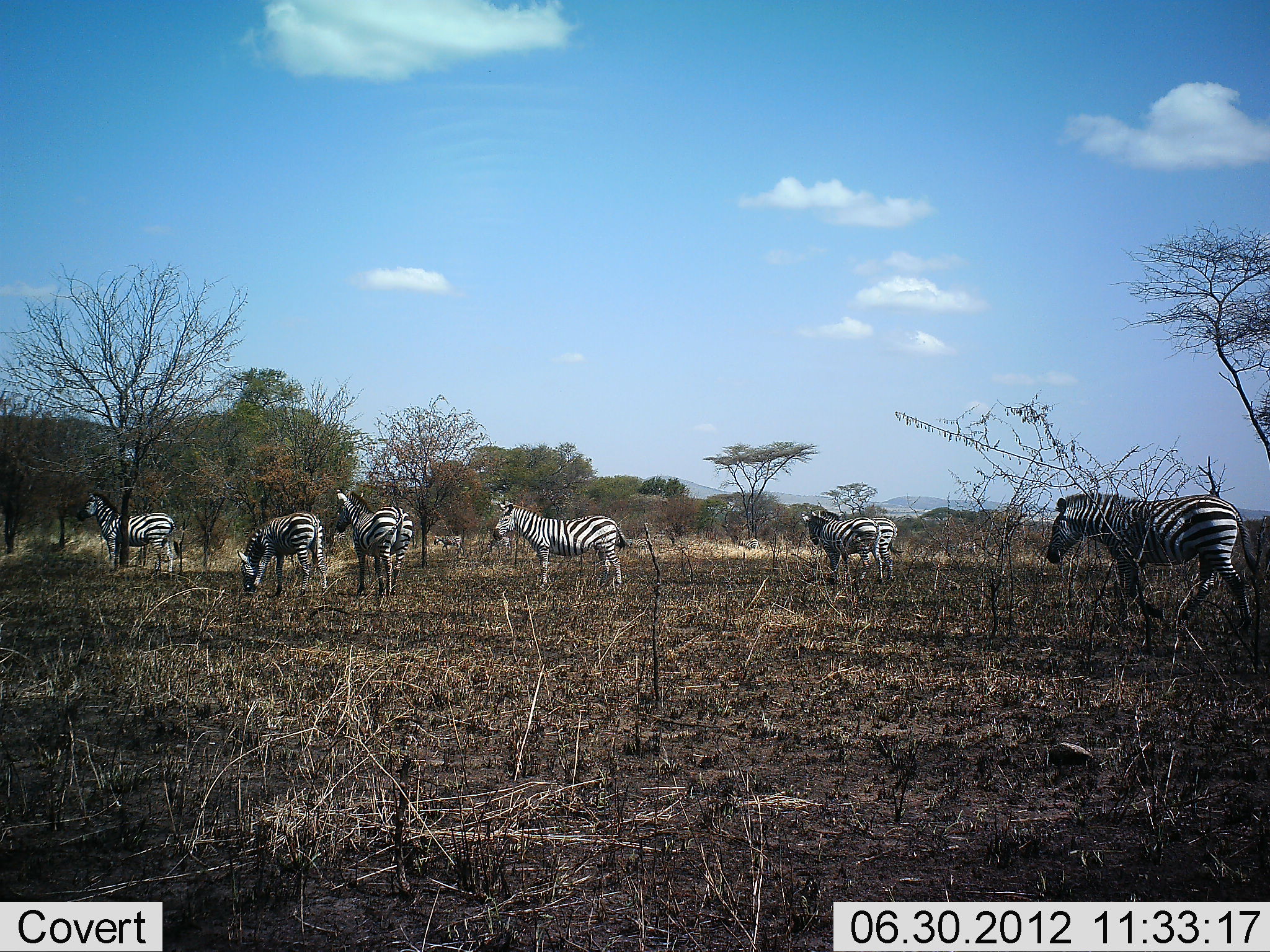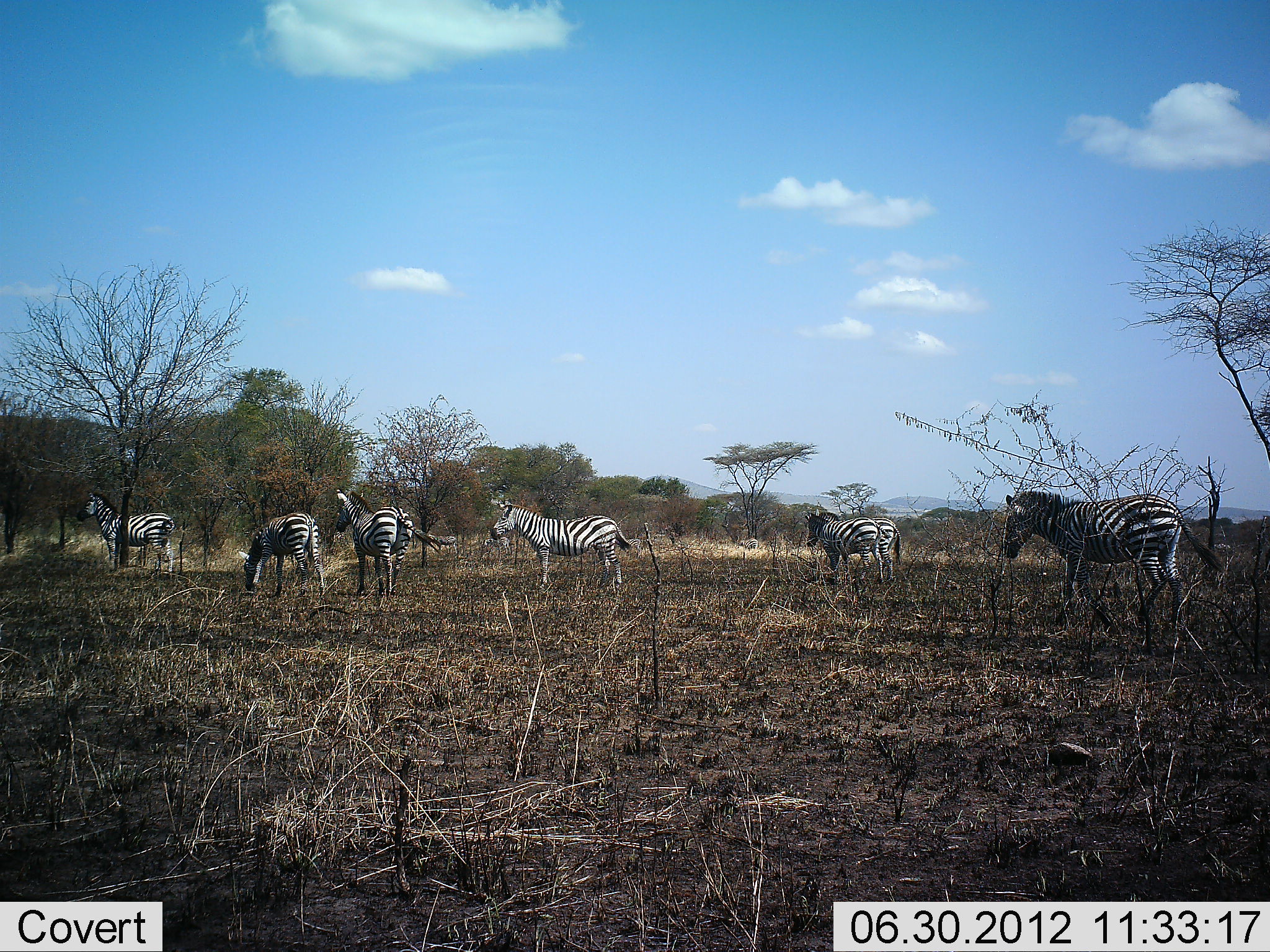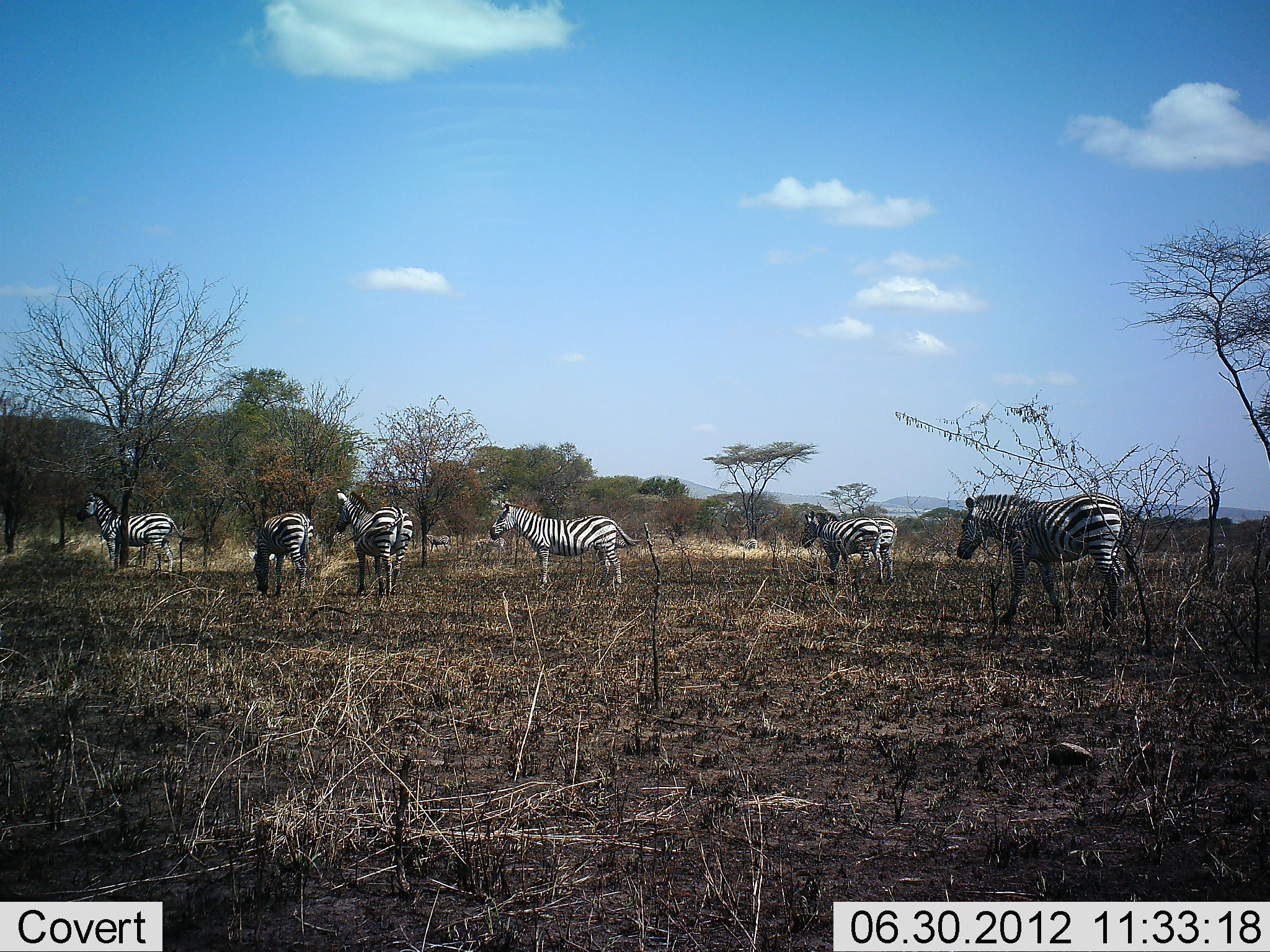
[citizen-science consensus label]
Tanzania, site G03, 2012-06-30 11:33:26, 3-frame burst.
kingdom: Animalia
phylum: Chordata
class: Mammalia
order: Perissodactyla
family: Equidae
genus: Equus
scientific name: Equus quagga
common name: plains zebra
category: zebra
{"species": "zebra (plains zebra) (Equus quagga)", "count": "7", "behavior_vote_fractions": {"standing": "90%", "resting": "0%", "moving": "70%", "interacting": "0%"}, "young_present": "0%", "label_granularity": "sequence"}